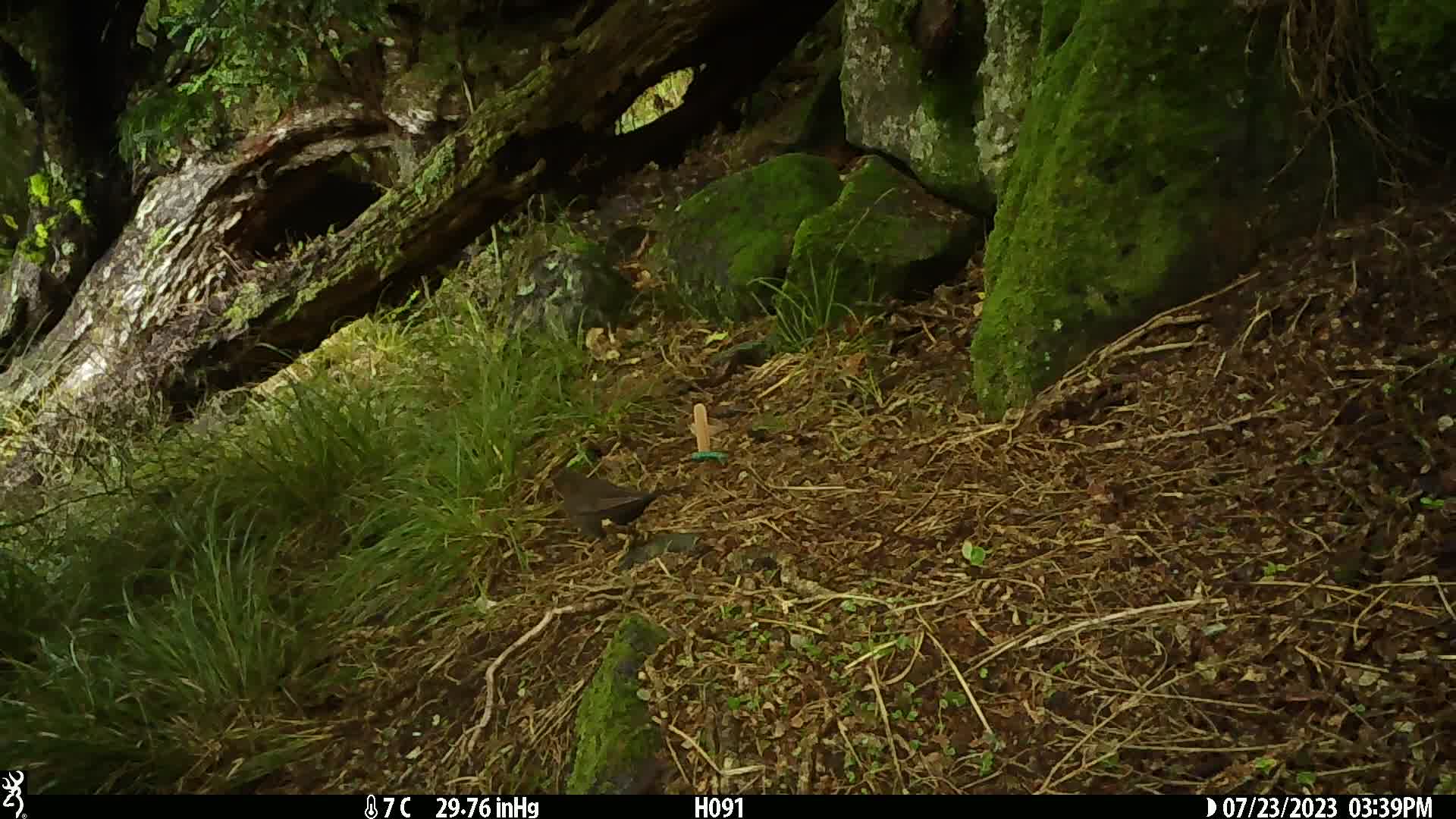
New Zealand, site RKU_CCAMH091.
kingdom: Animalia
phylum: Chordata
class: Aves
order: Passeriformes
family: Turdidae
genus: Turdus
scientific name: Turdus merula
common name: eurasian blackbird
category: blackbird